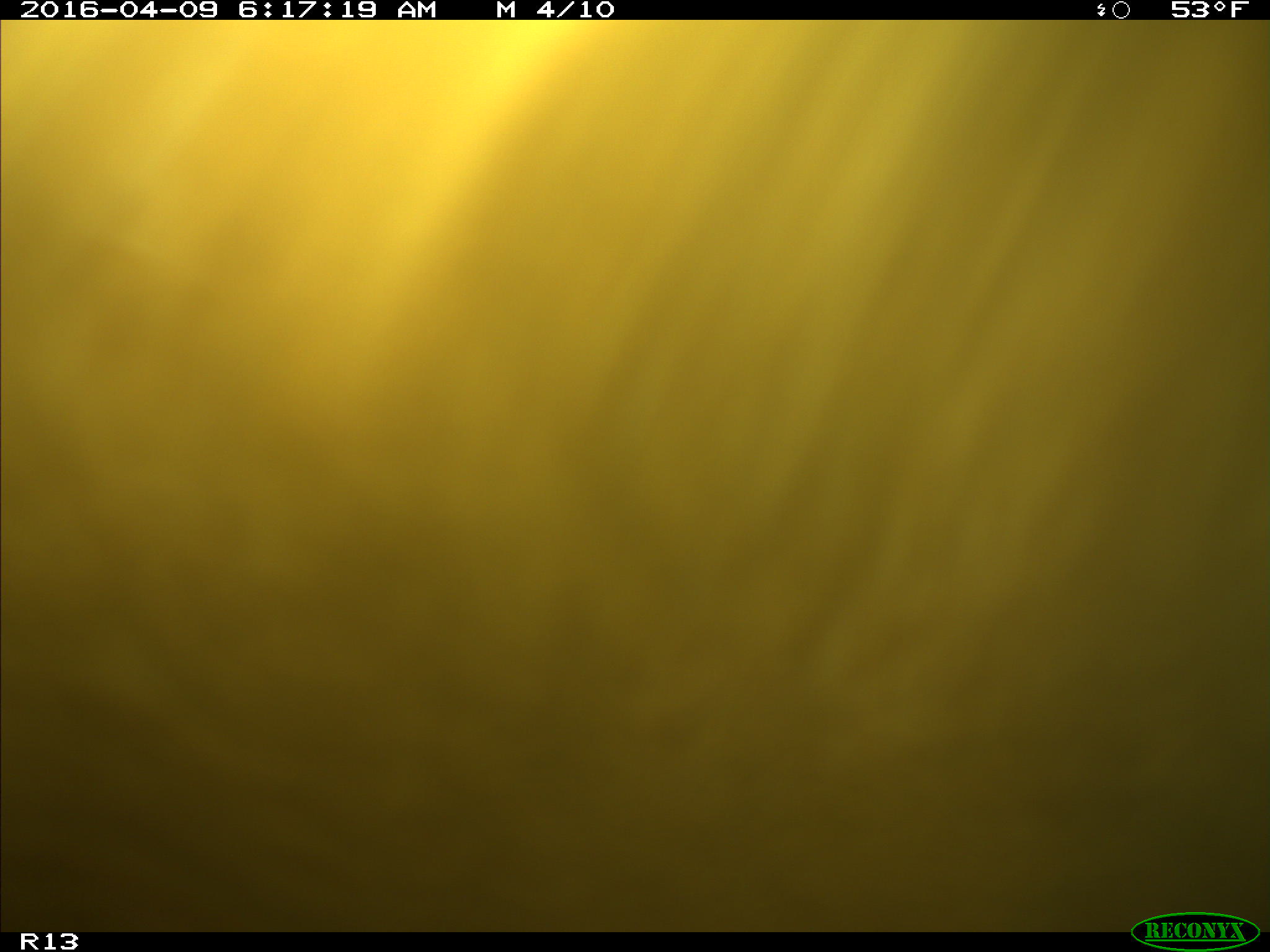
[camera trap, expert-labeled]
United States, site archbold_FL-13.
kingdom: Animalia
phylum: Chordata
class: Mammalia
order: Artiodactyla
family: Bovidae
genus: Bos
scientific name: Bos taurus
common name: domestic cow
Bos taurus (domestic cow).